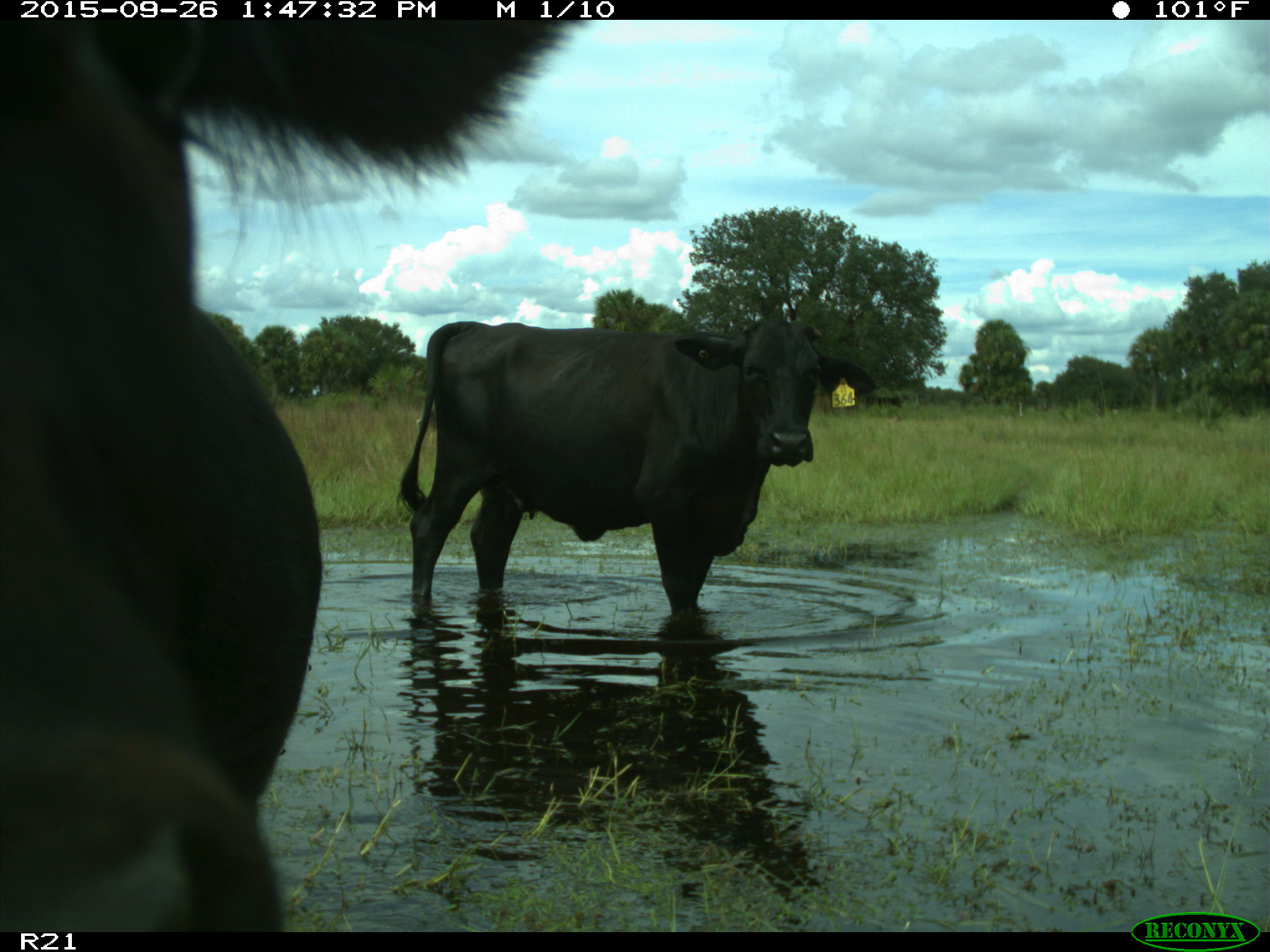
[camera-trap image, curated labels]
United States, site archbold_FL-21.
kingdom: Animalia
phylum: Chordata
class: Mammalia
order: Artiodactyla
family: Bovidae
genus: Bos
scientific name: Bos taurus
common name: domestic cow